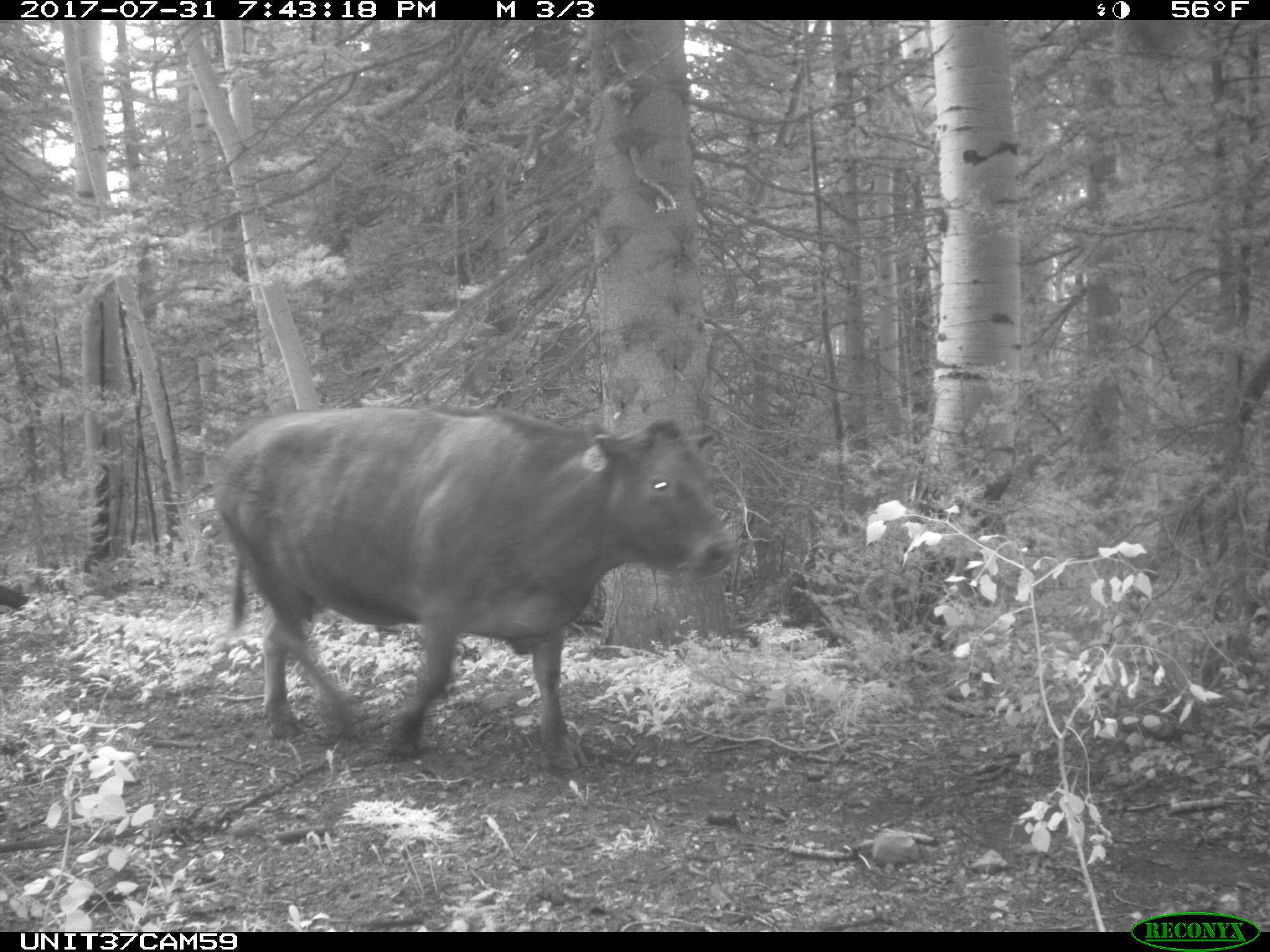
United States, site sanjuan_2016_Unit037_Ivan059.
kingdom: Animalia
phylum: Chordata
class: Mammalia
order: Artiodactyla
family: Bovidae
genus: Bos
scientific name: Bos taurus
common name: domestic cow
Bos taurus (domestic cow).